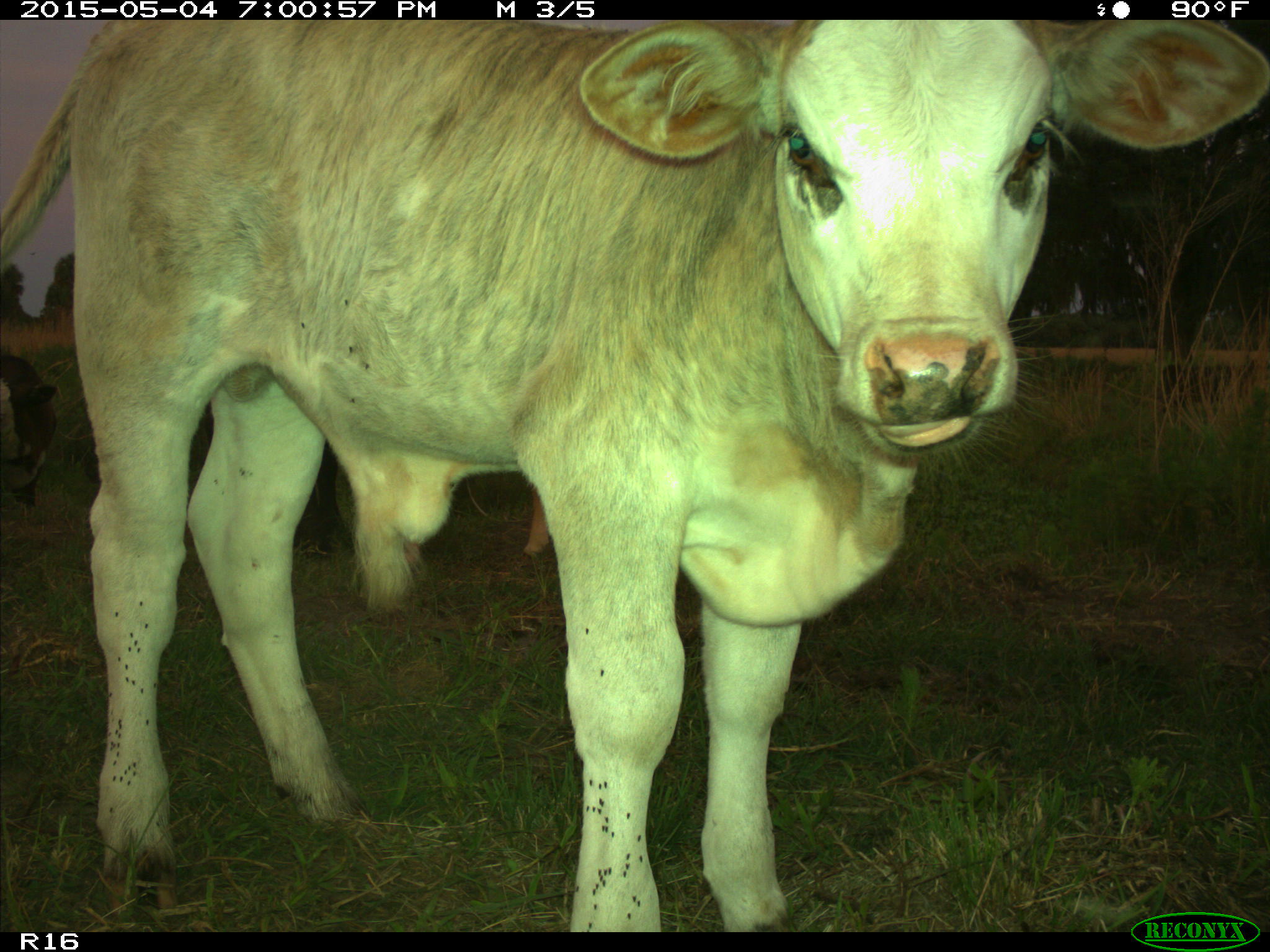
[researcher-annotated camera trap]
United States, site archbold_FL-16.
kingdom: Animalia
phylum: Chordata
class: Mammalia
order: Artiodactyla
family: Bovidae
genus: Bos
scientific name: Bos taurus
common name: domestic cow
Bos taurus (domestic cow).